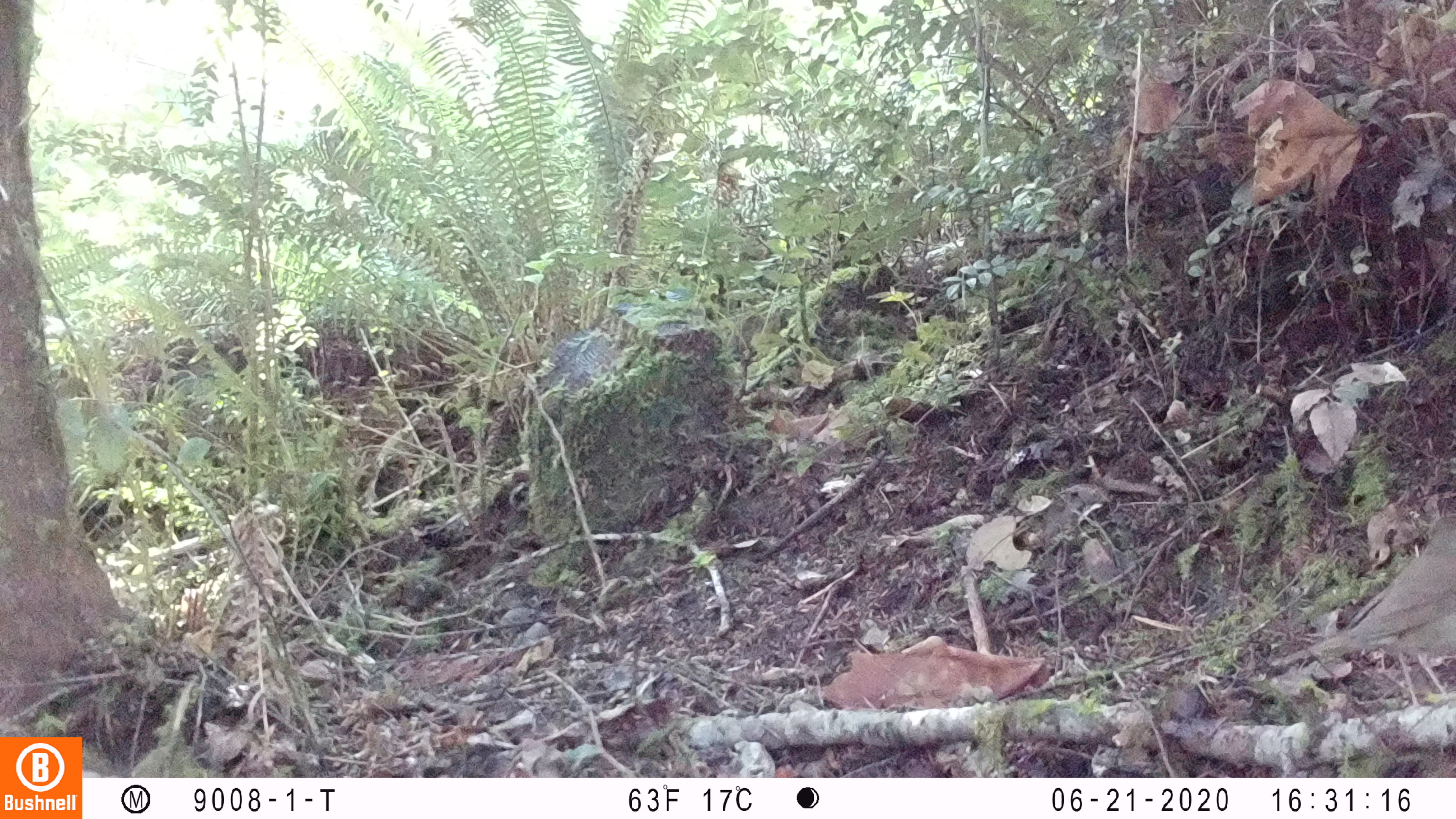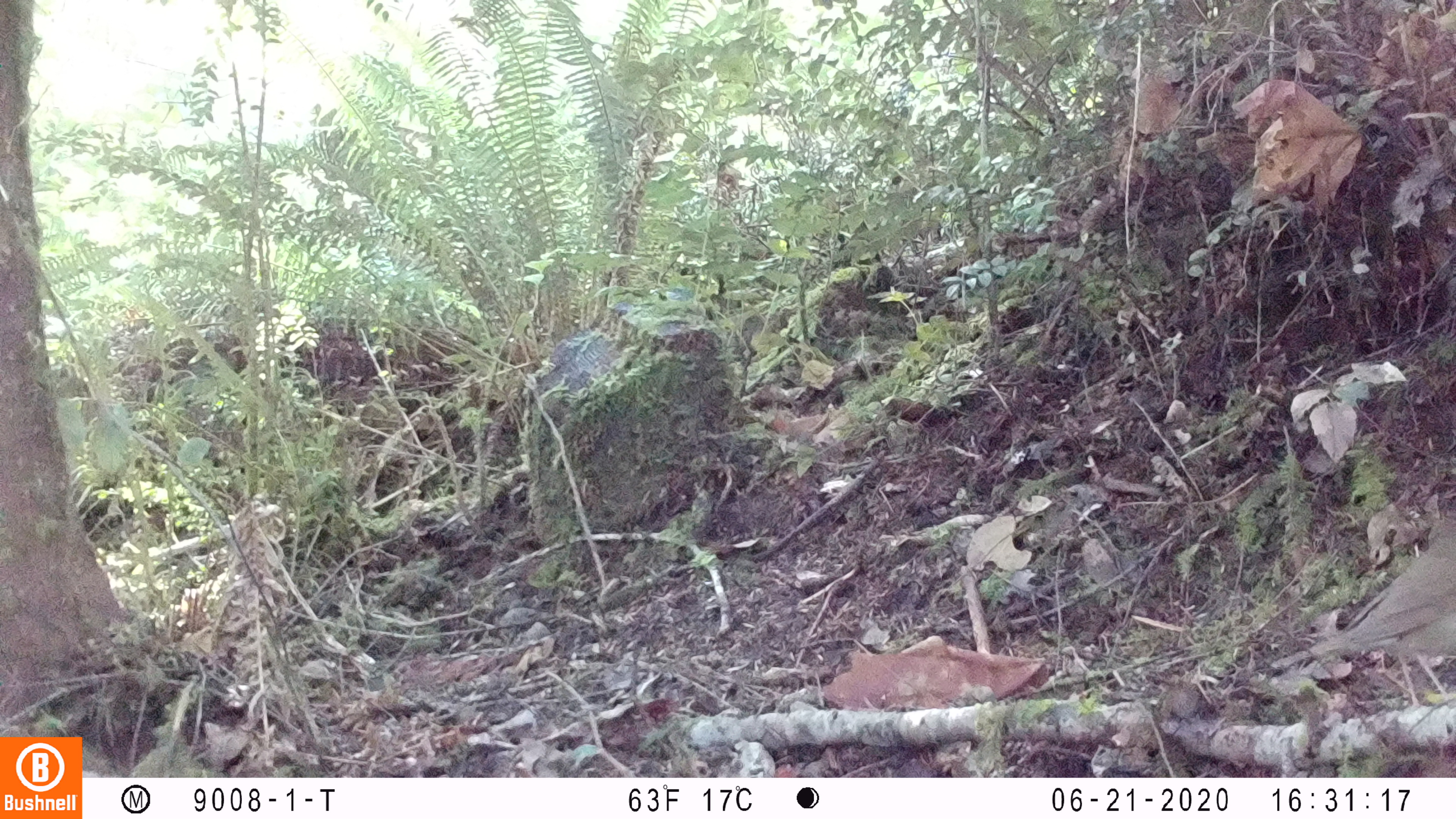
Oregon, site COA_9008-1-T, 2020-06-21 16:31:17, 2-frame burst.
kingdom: Animalia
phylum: Chordata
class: Aves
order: Passeriformes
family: Turdidae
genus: Catharus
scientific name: Catharus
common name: brown thrushes and nightingale-thrushes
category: catharus species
Catharus species (brown thrushes and nightingale-thrushes) (Catharus).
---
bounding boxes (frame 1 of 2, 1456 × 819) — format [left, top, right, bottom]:
catharus species: [1249, 501, 1455, 732]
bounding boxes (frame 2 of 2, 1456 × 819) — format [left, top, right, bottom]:
catharus species: [1252, 499, 1455, 737]